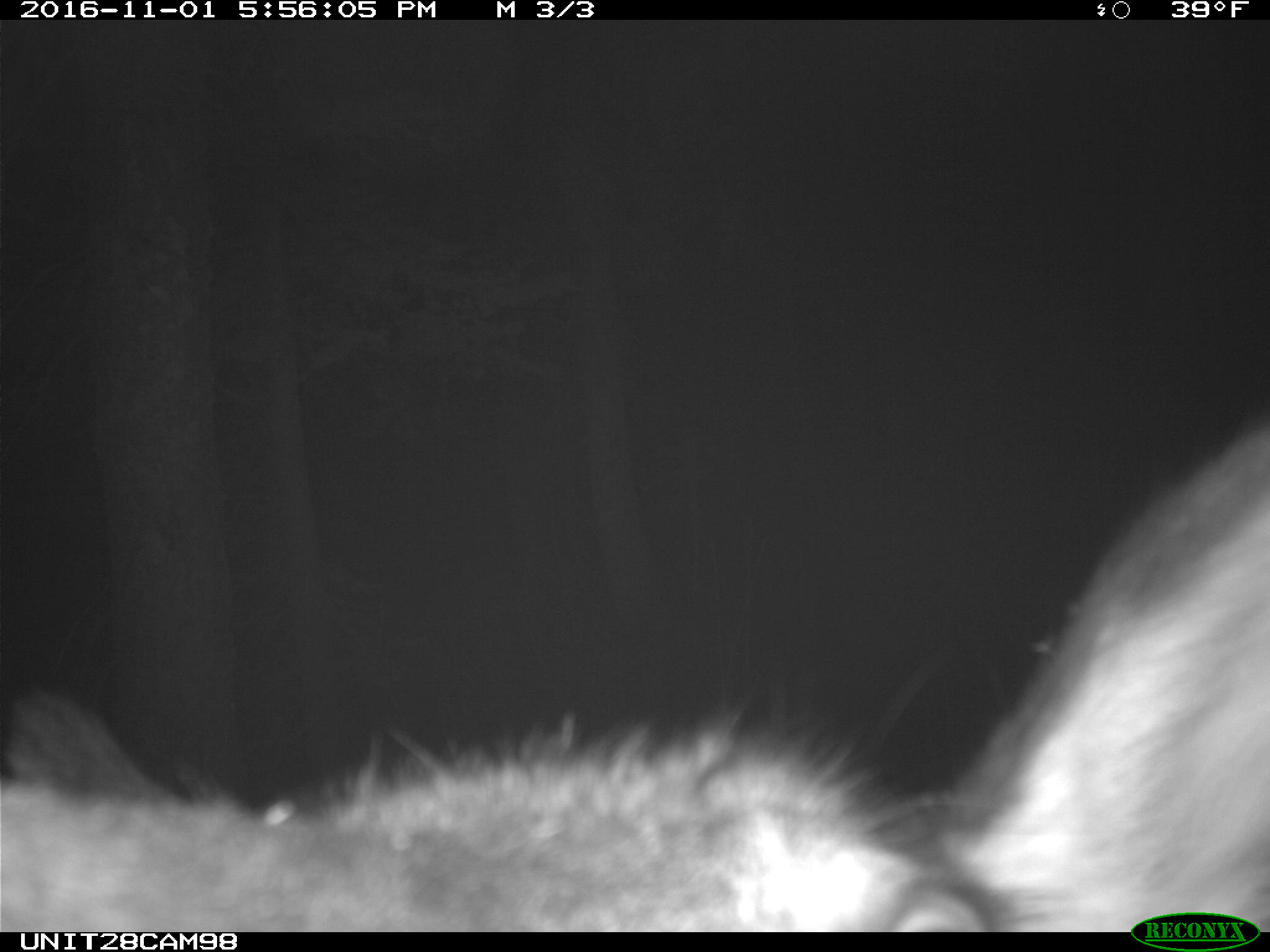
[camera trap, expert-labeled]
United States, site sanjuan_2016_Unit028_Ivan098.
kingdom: Animalia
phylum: Chordata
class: Mammalia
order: Artiodactyla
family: Cervidae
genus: Cervus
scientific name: Cervus elaphus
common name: red deer